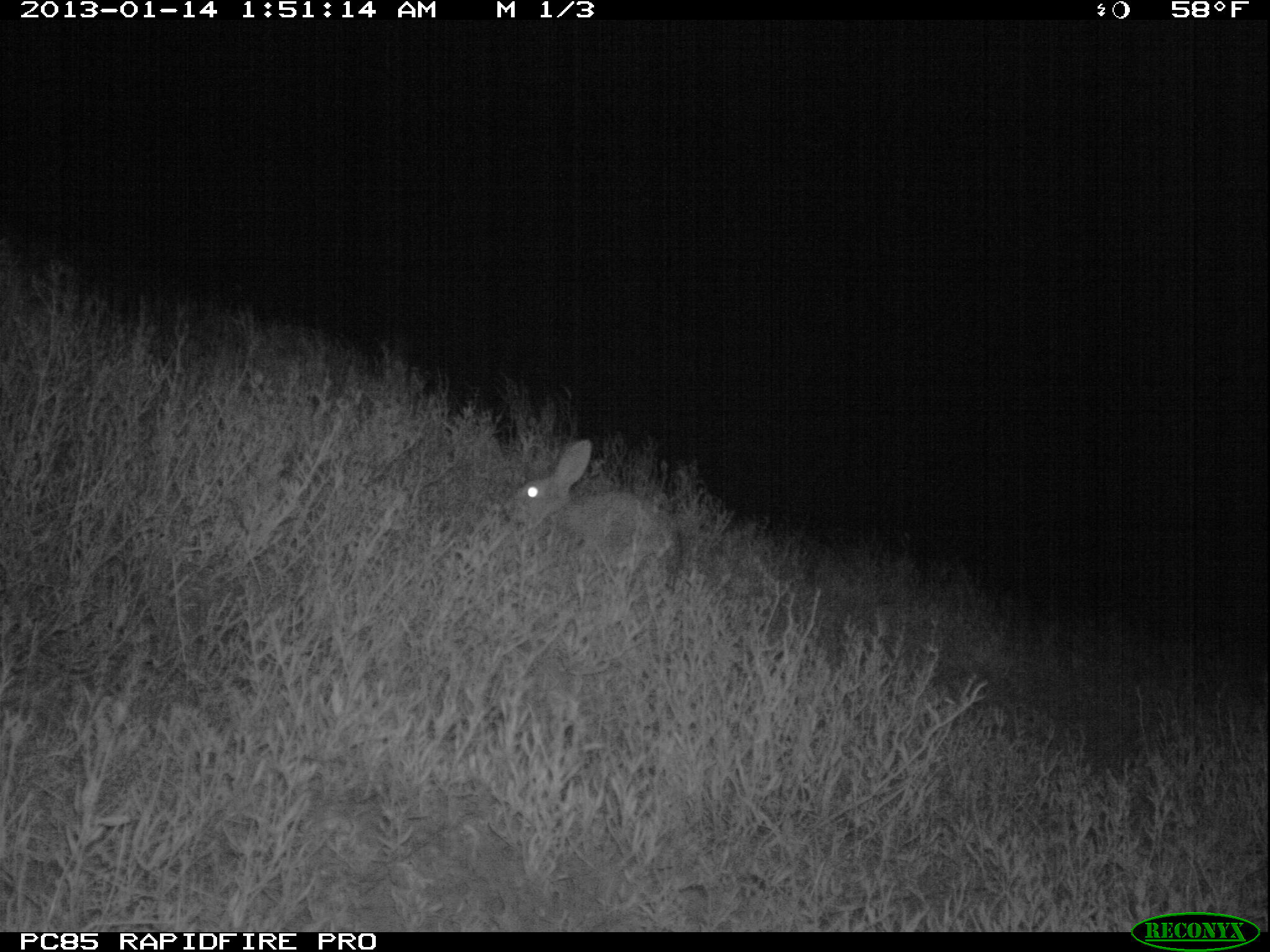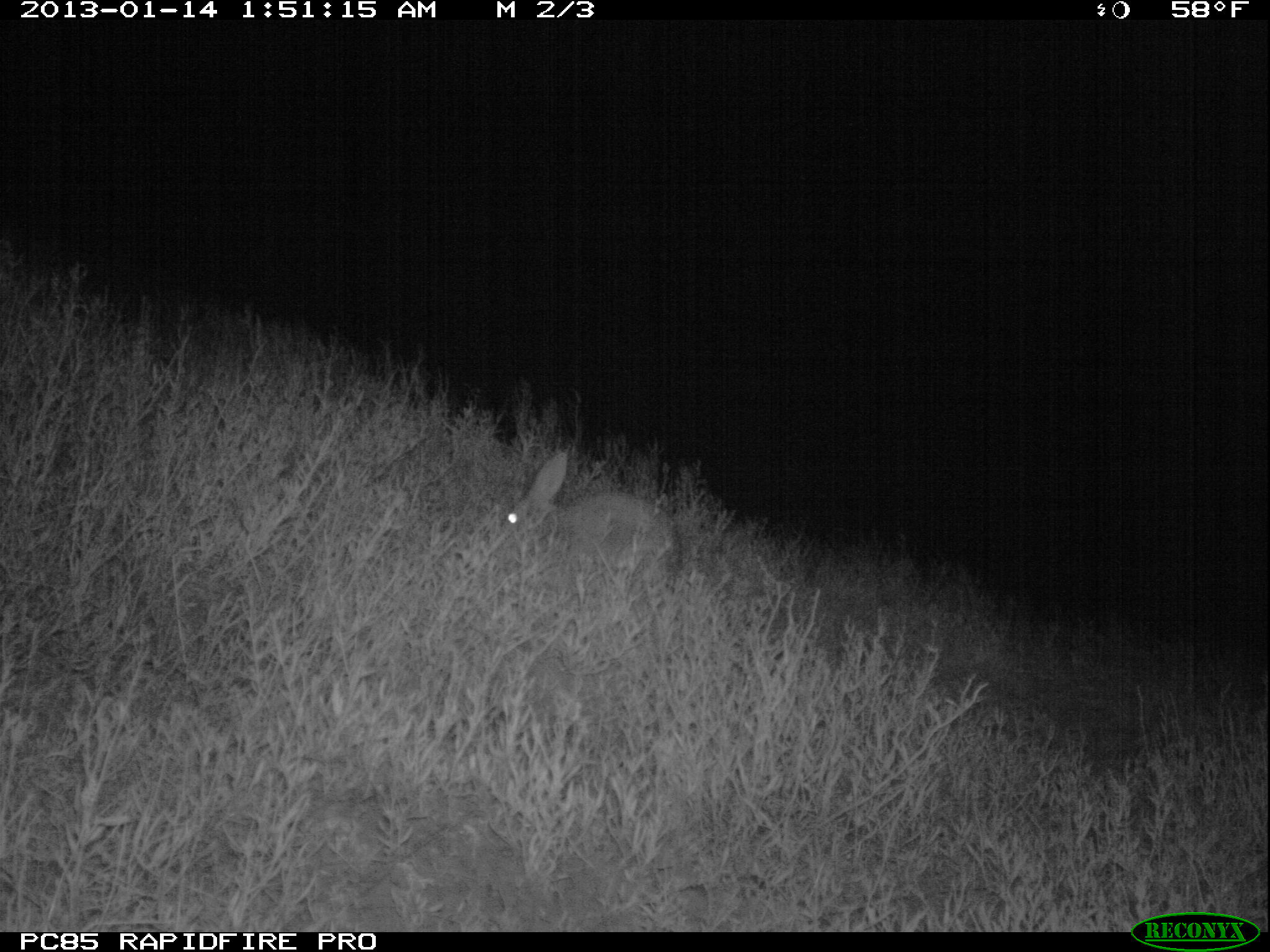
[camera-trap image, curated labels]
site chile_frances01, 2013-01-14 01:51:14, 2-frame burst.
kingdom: Animalia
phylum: Chordata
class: Mammalia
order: Lagomorpha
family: Leporidae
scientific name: Leporidae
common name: rabbits and hares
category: rabbit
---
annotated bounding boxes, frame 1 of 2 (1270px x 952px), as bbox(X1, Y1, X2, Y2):
rabbit: bbox(509, 438, 678, 591)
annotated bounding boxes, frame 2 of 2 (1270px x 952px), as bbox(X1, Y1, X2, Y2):
rabbit: bbox(495, 450, 675, 592)